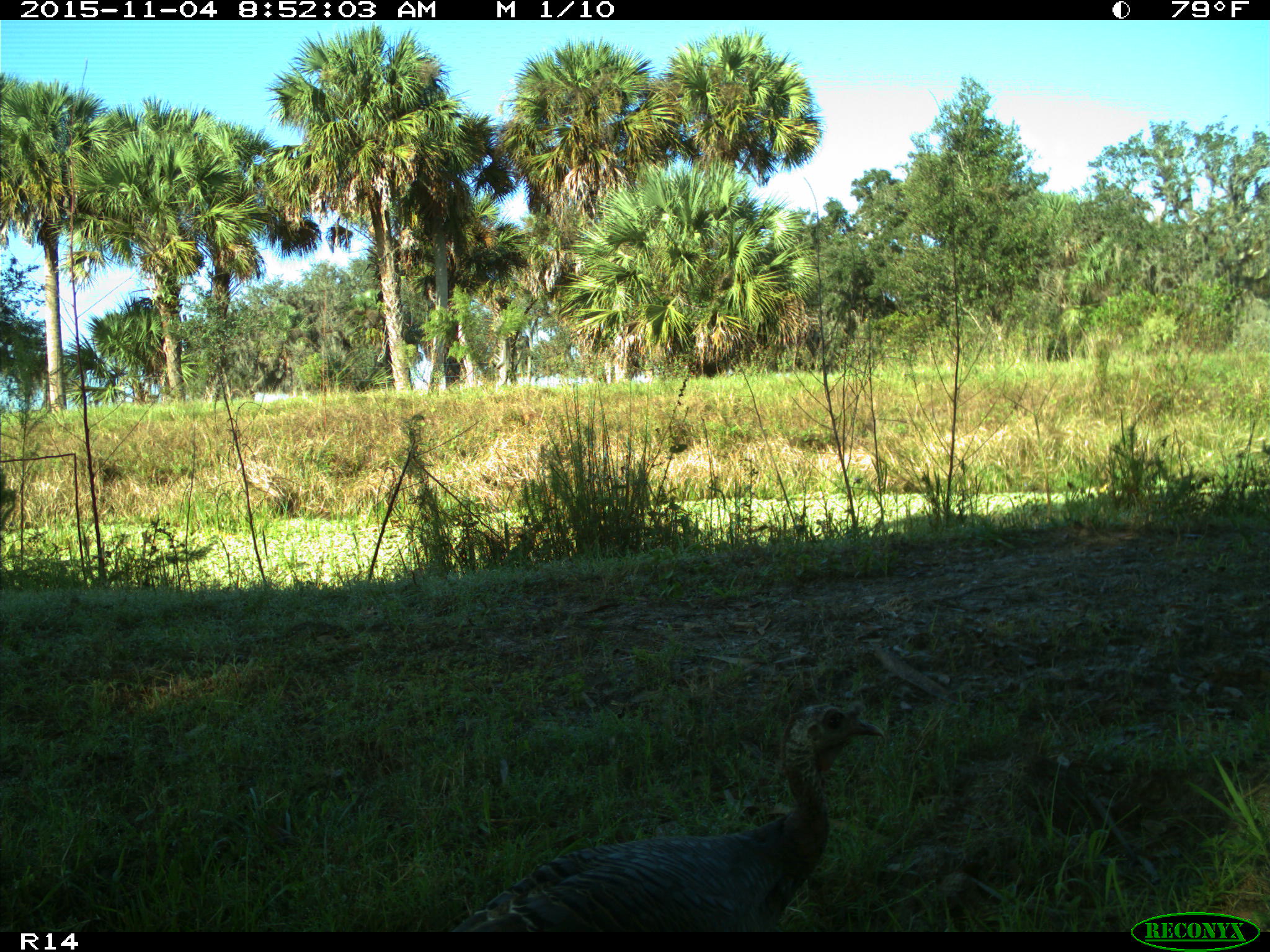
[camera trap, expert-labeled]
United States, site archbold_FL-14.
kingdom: Animalia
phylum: Chordata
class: Aves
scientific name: Aves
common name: birds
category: unidentified bird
Unidentified bird (birds) (Aves).